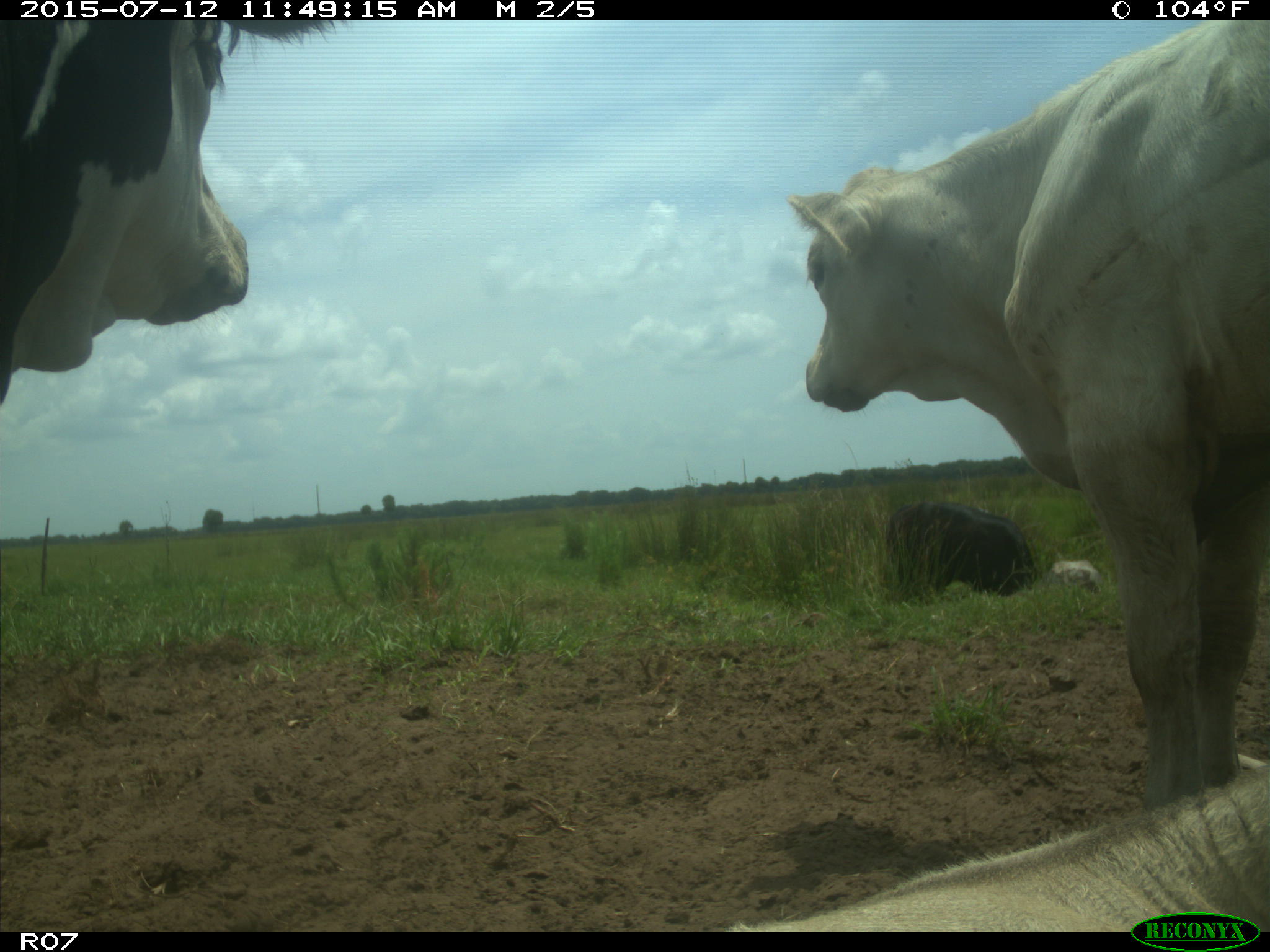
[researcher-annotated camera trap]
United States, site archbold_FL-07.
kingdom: Animalia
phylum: Chordata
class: Mammalia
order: Artiodactyla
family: Bovidae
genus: Bos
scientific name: Bos taurus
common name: domestic cow